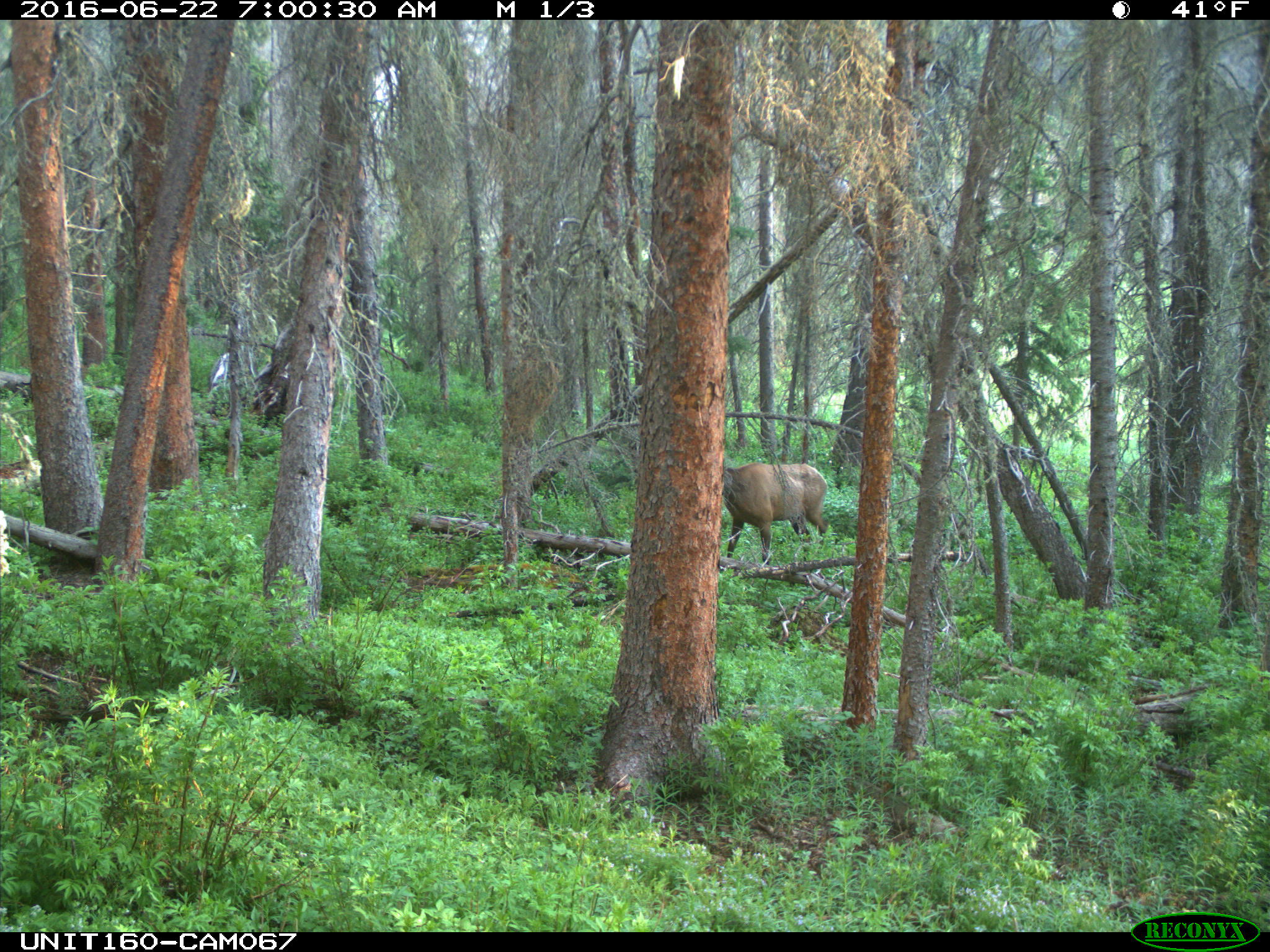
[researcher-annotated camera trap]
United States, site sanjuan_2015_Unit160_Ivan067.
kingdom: Animalia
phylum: Chordata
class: Mammalia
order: Artiodactyla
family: Cervidae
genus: Cervus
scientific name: Cervus elaphus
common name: red deer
Cervus elaphus (red deer).